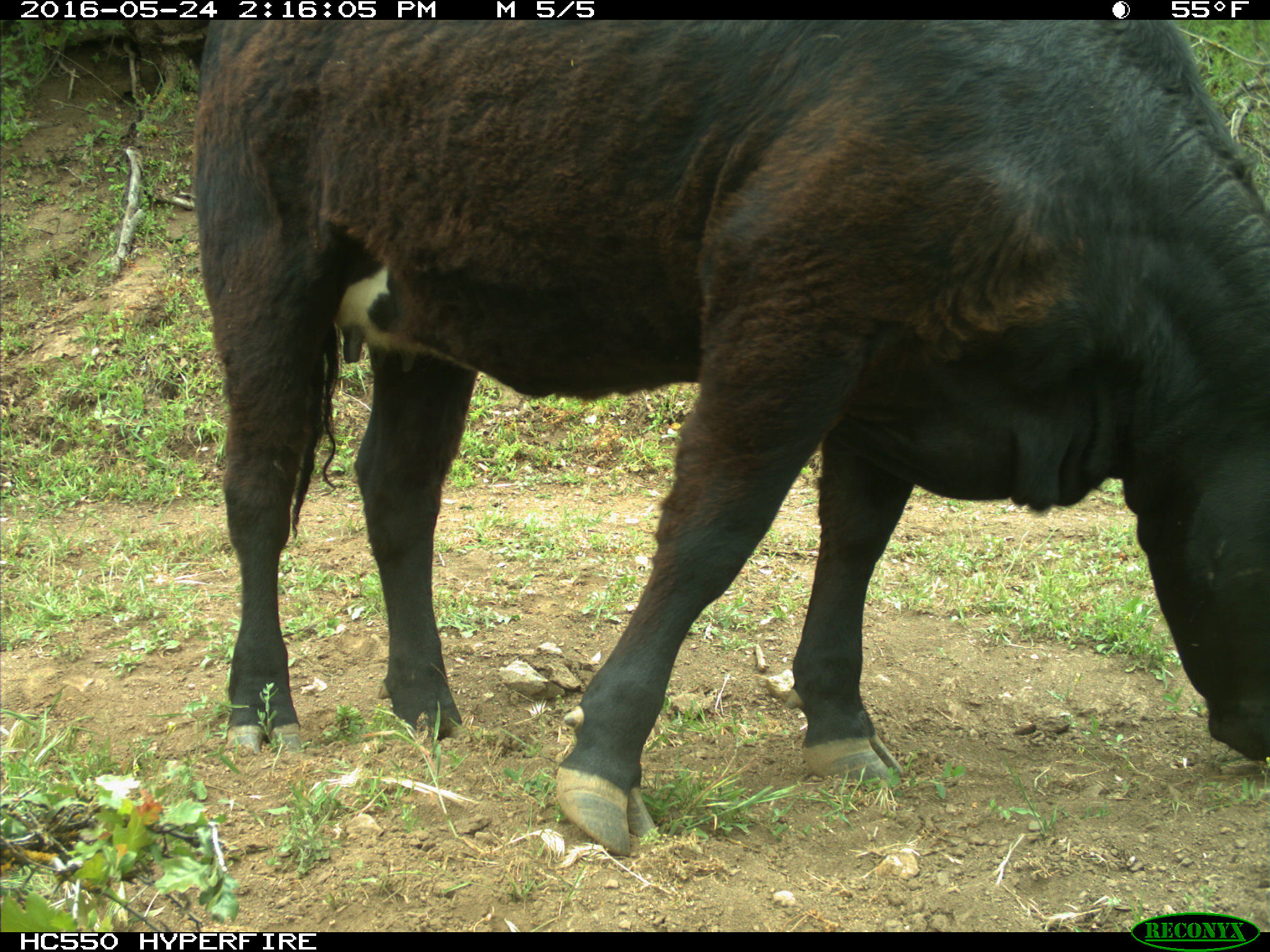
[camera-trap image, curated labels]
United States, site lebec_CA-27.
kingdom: Animalia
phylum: Chordata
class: Mammalia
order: Artiodactyla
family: Bovidae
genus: Bos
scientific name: Bos taurus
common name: domestic cow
Bos taurus (domestic cow).